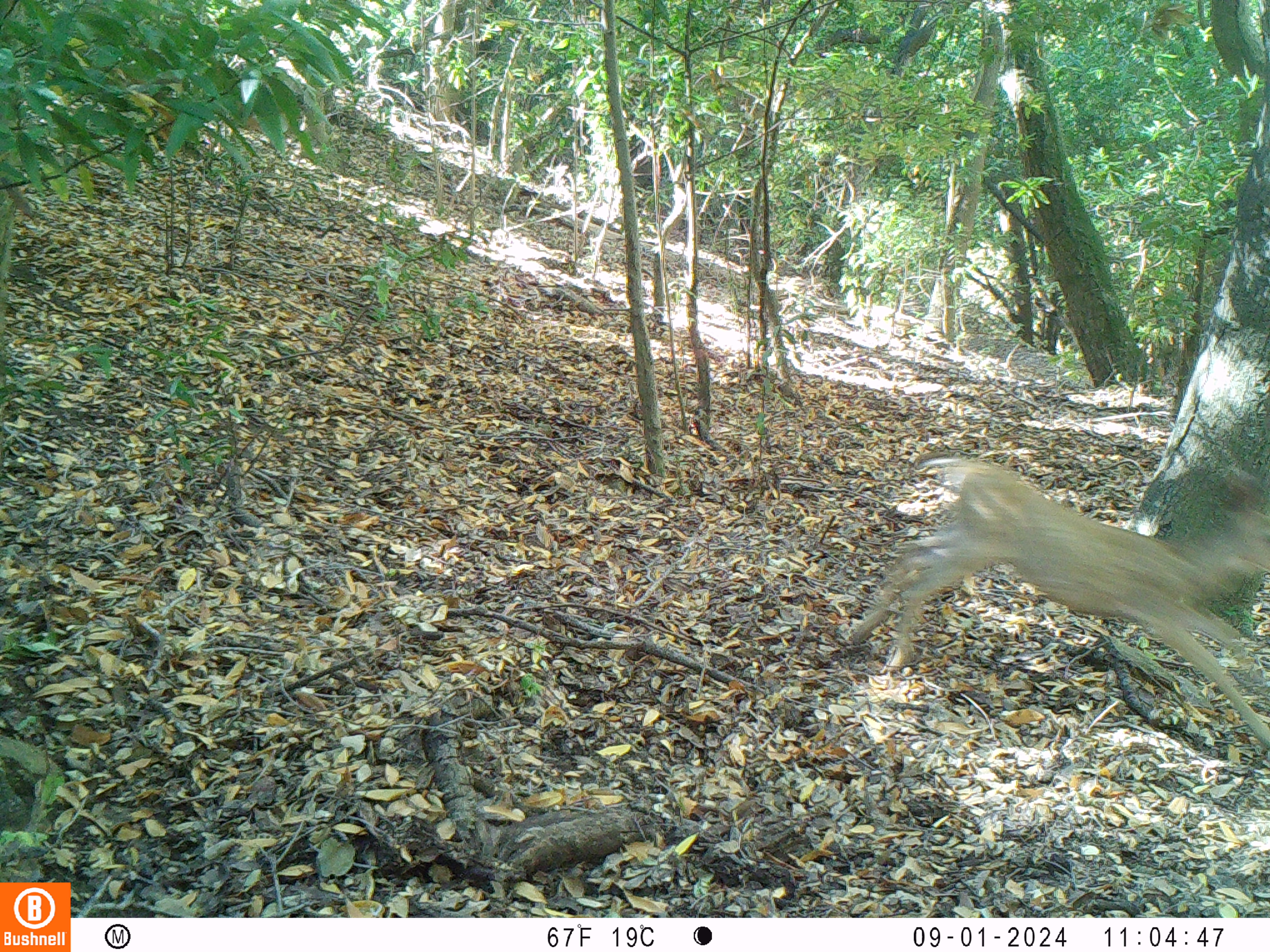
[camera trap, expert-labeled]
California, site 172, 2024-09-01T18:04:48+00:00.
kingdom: Animalia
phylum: Chordata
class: Mammalia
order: Artiodactyla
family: Cervidae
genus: Odocoileus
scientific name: Odocoileus hemionus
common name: mule deer